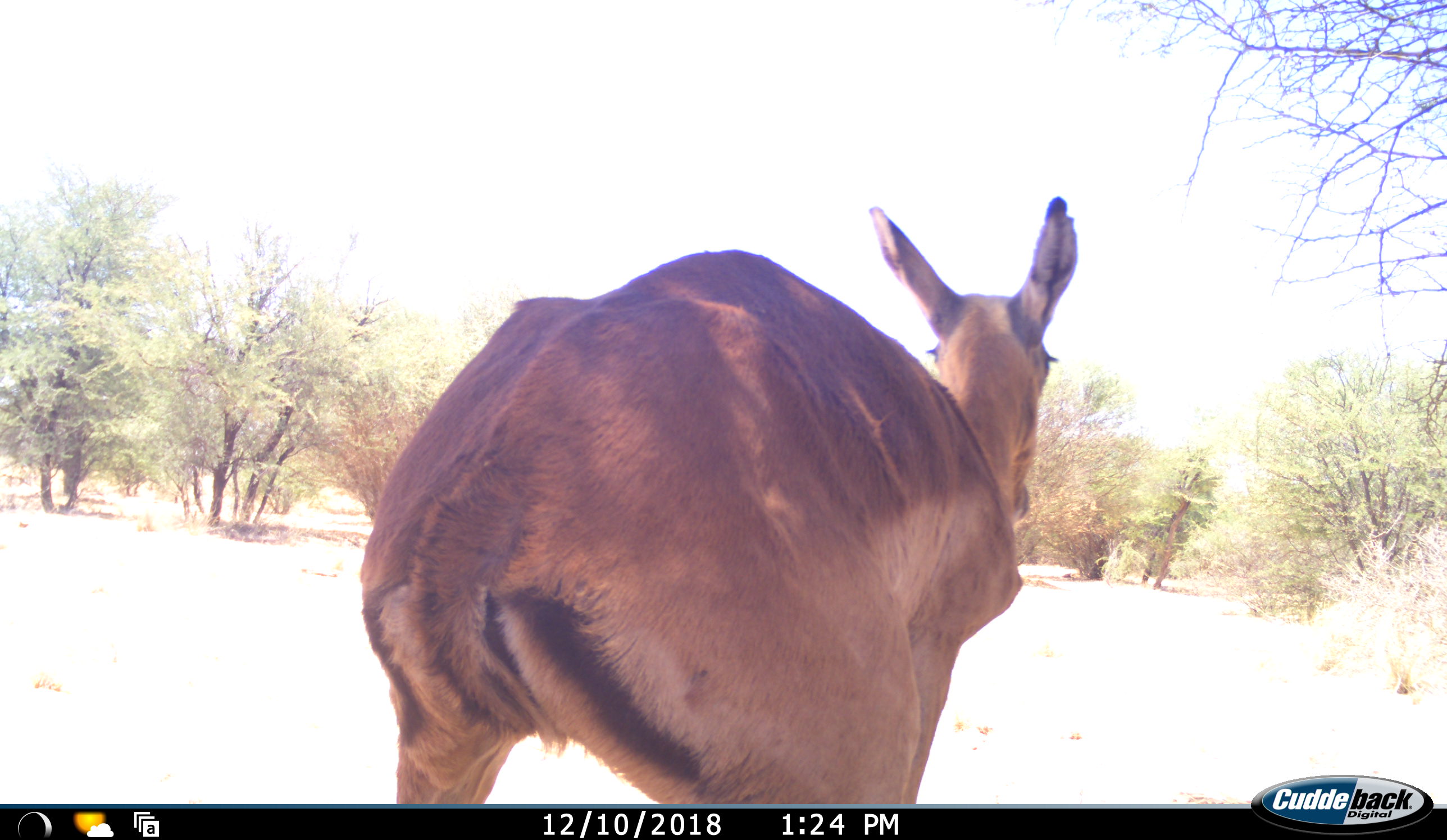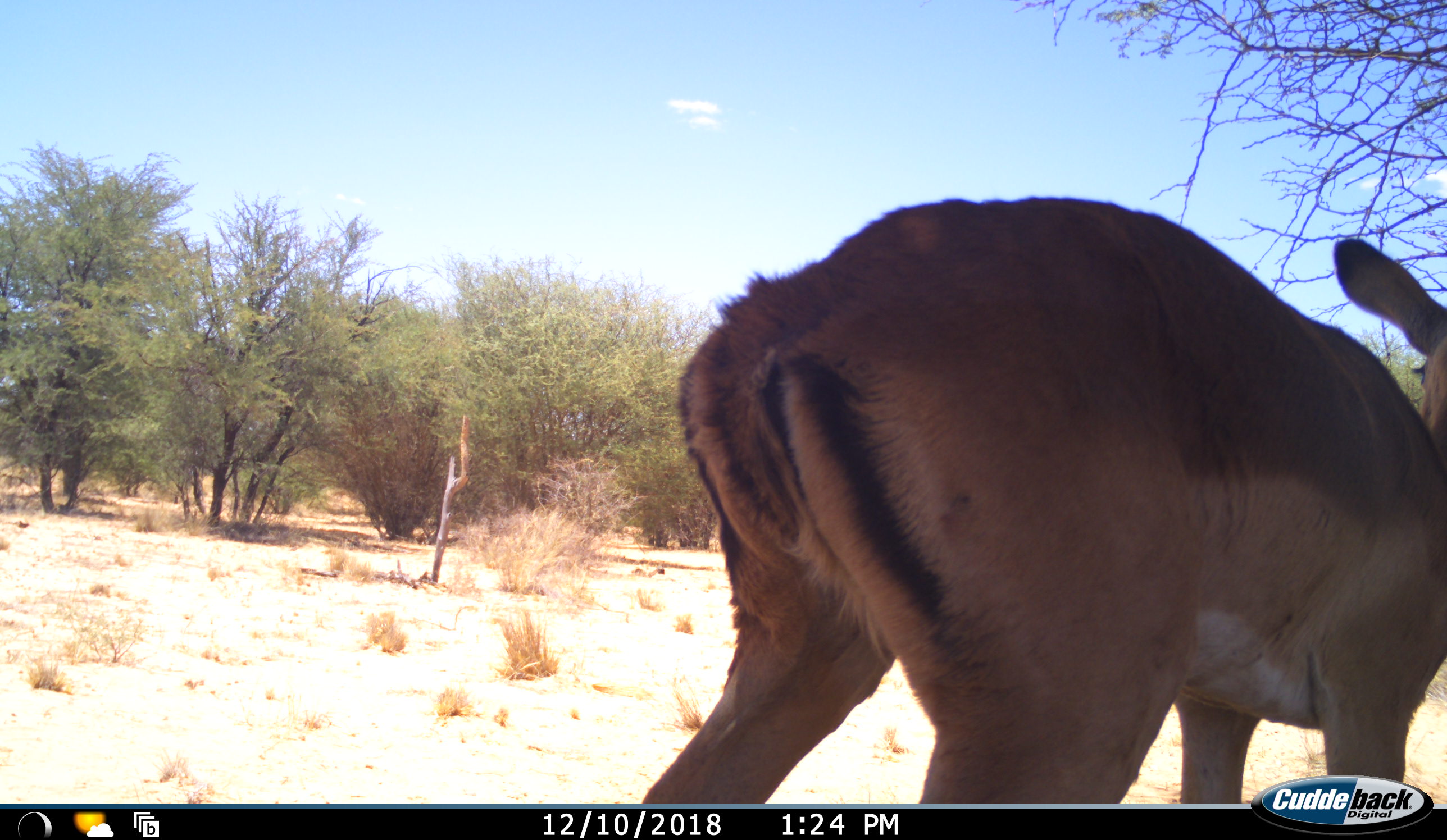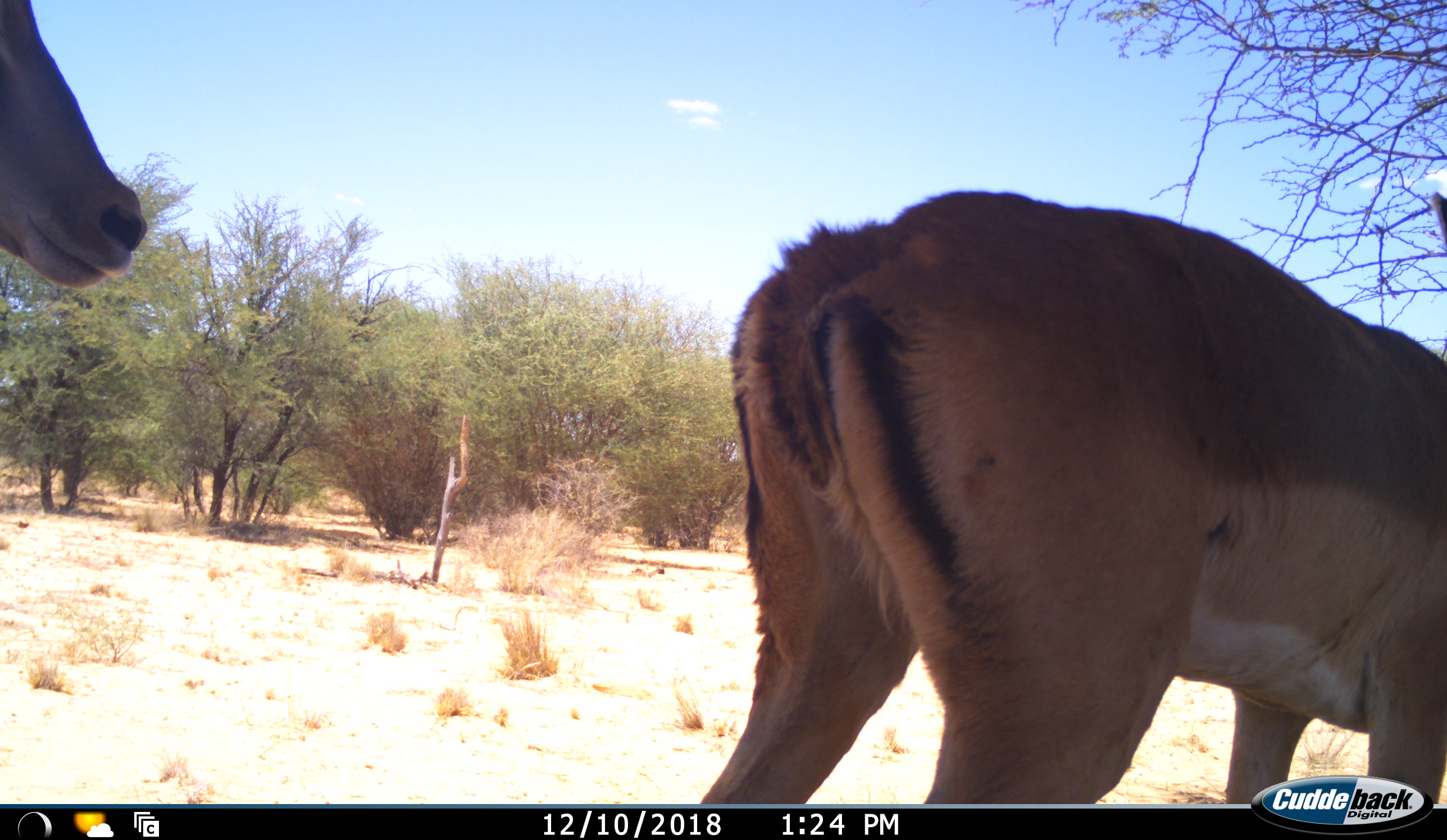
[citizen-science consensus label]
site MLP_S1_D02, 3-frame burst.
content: unidentified animal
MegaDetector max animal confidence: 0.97